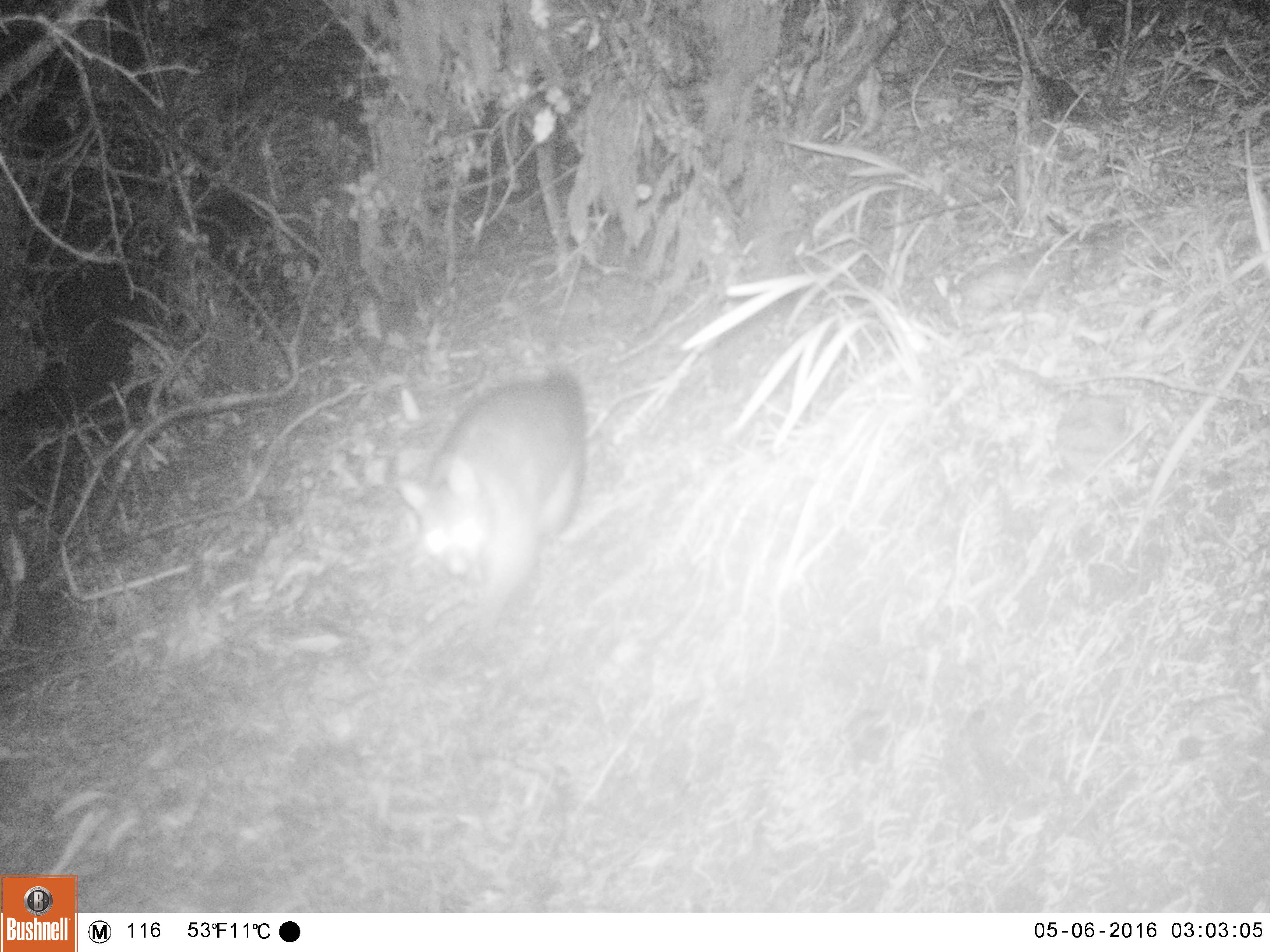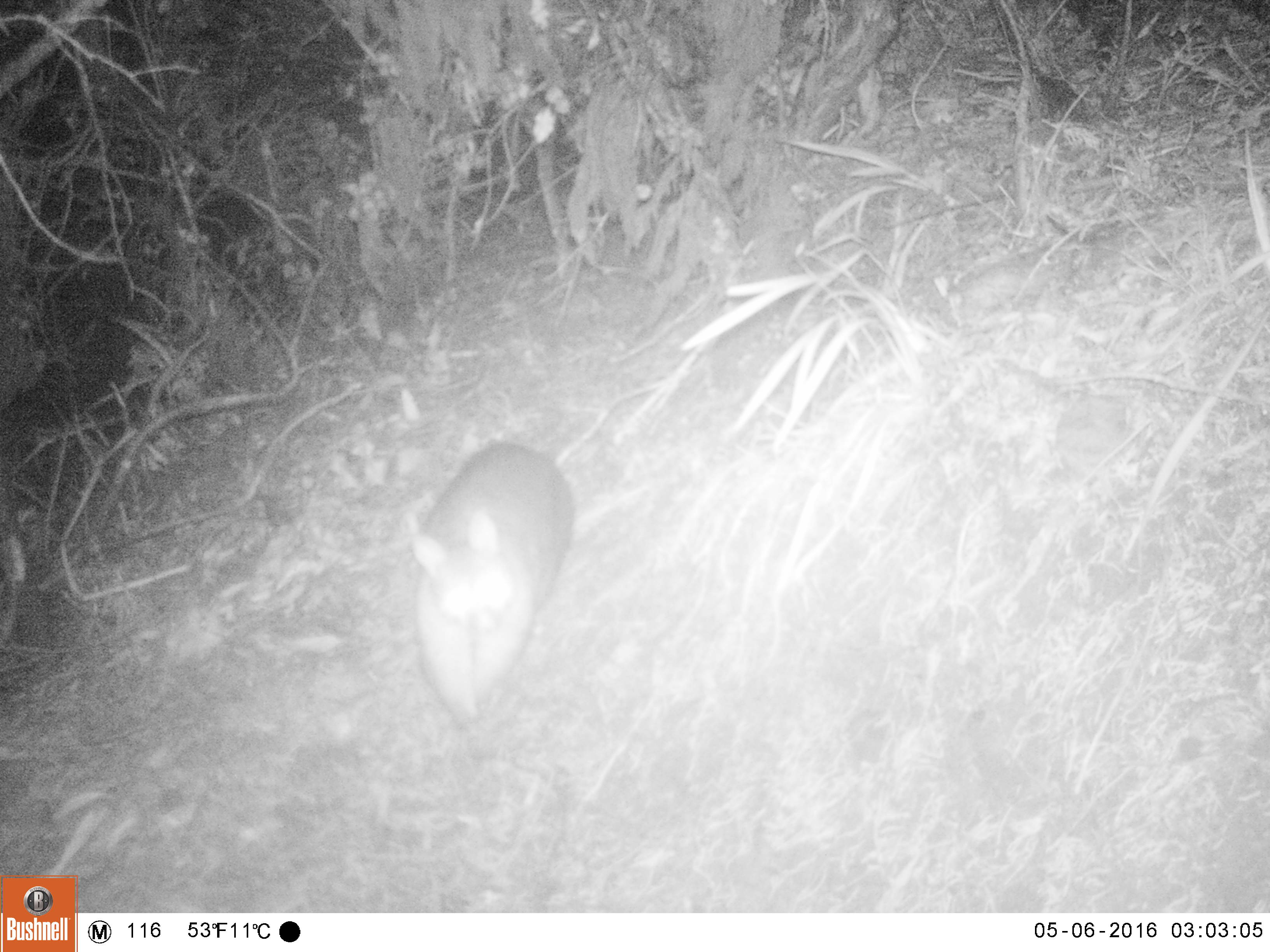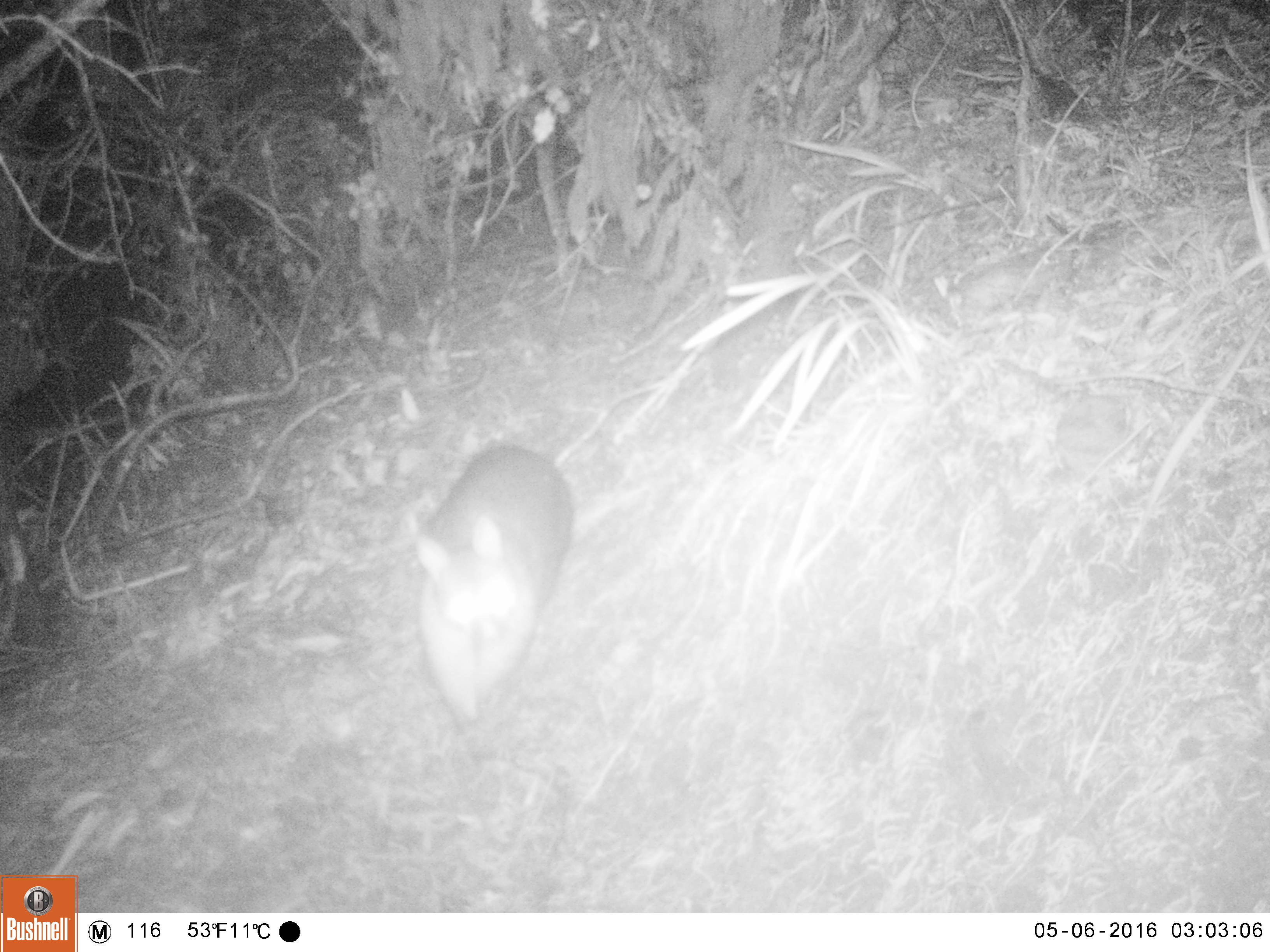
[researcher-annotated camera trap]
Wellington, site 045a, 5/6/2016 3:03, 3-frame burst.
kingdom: Animalia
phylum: Chordata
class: Mammalia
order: Didelphimorphia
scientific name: Didelphimorphia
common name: possum